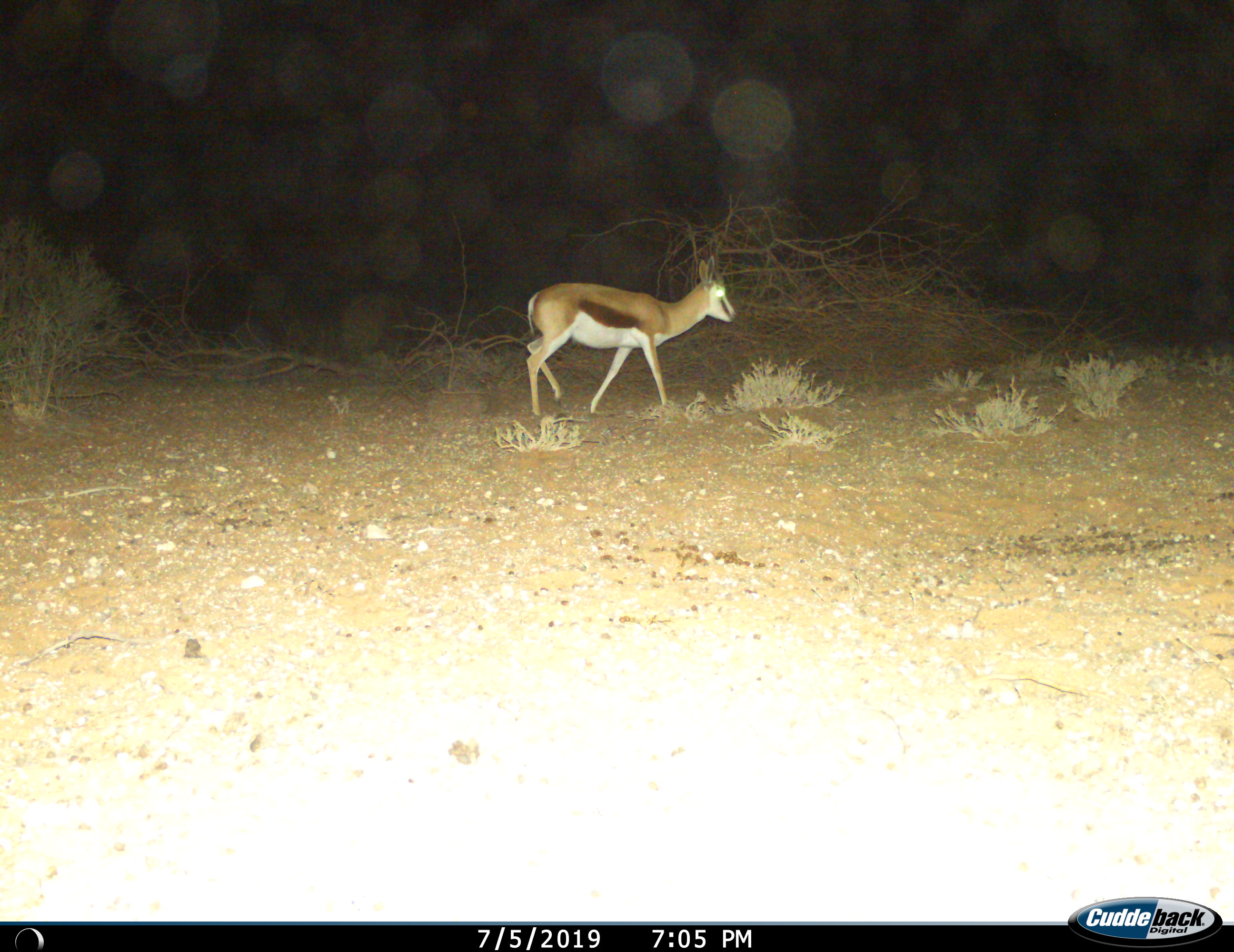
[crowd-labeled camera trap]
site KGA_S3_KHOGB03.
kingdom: Animalia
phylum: Chordata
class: Mammalia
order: Artiodactyla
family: Bovidae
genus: Antidorcas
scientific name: Antidorcas marsupialis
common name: springbok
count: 1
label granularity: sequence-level